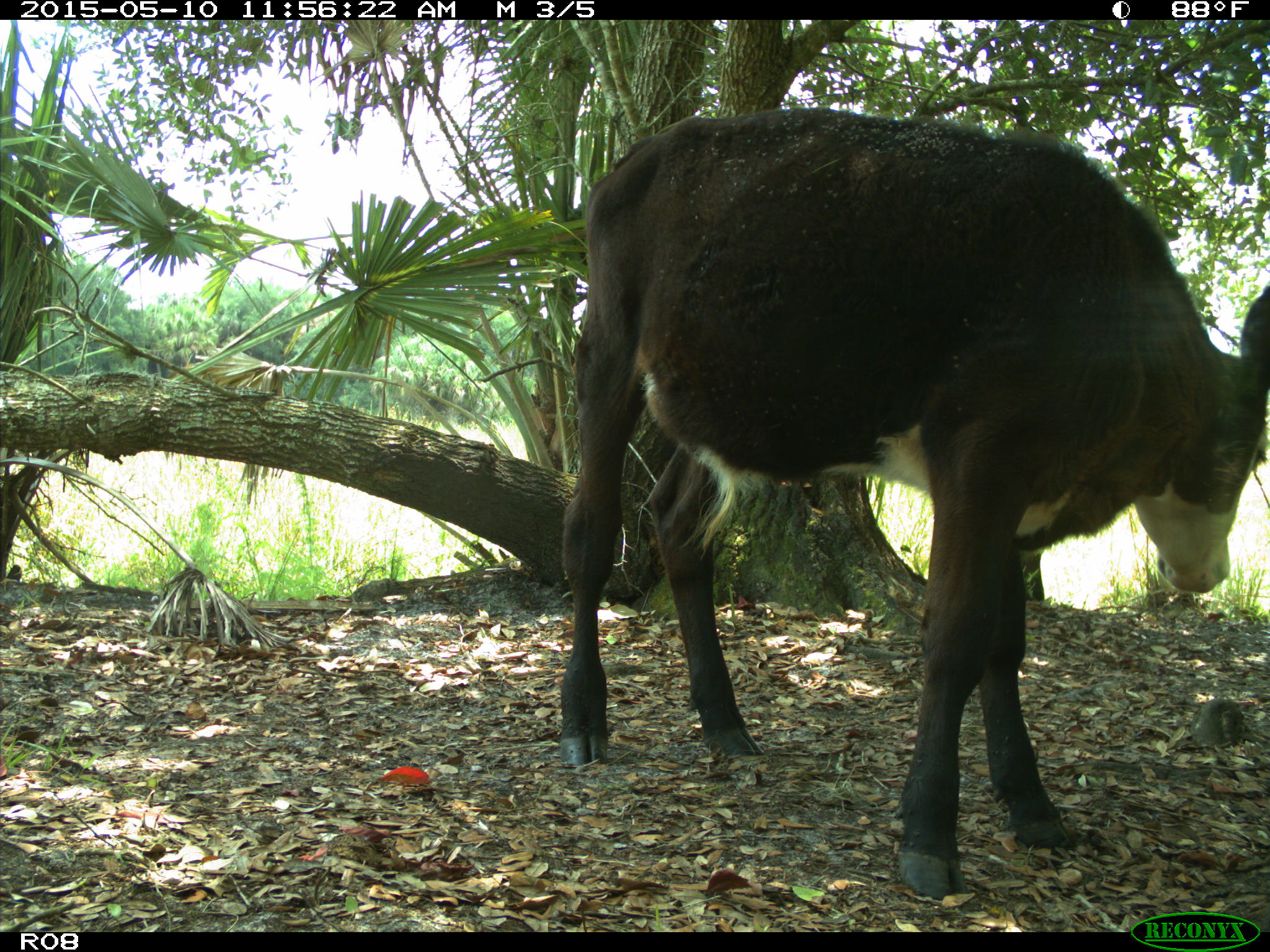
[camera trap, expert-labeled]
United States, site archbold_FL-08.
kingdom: Animalia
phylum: Chordata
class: Mammalia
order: Artiodactyla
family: Bovidae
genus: Bos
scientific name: Bos taurus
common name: domestic cow